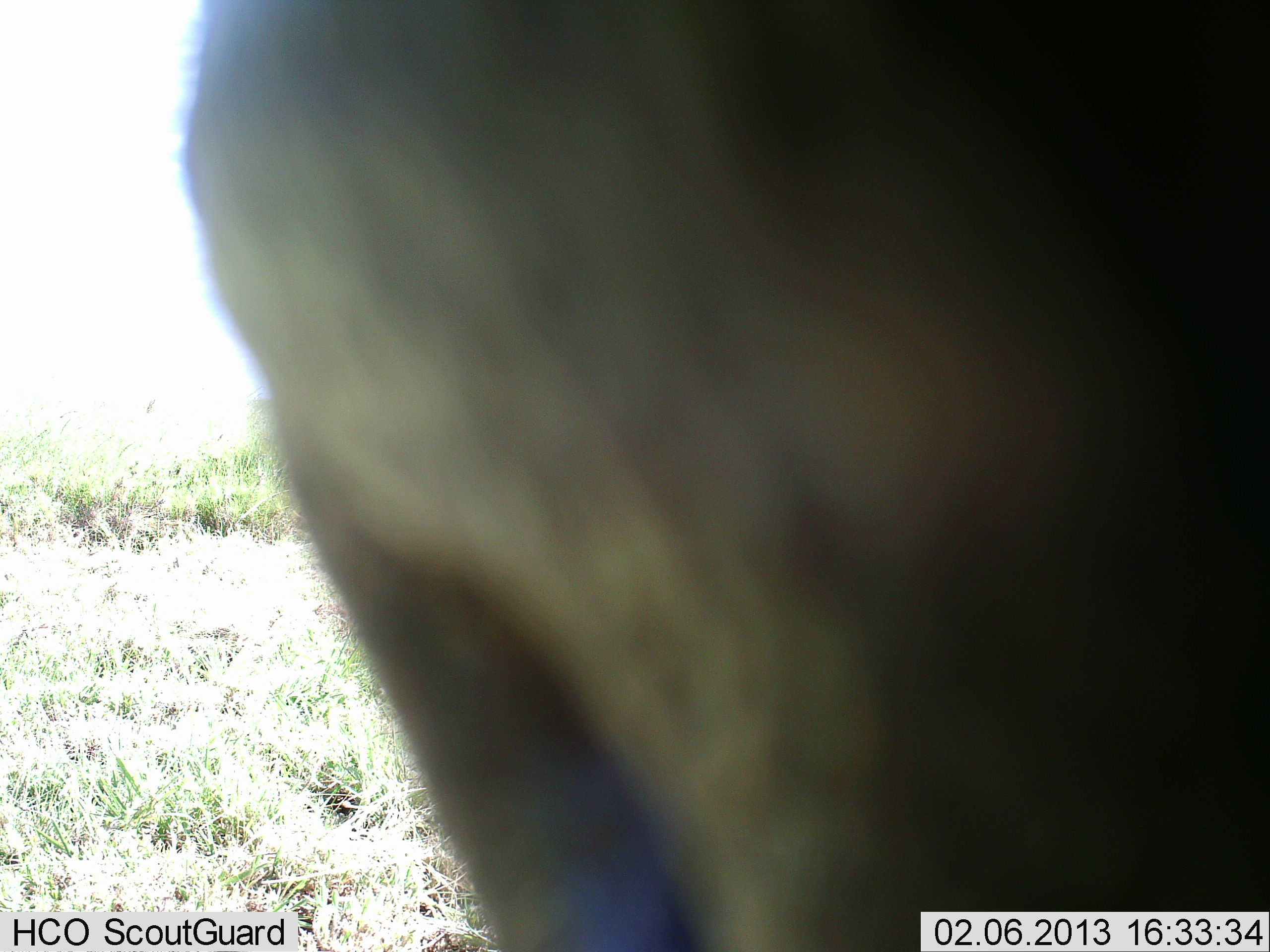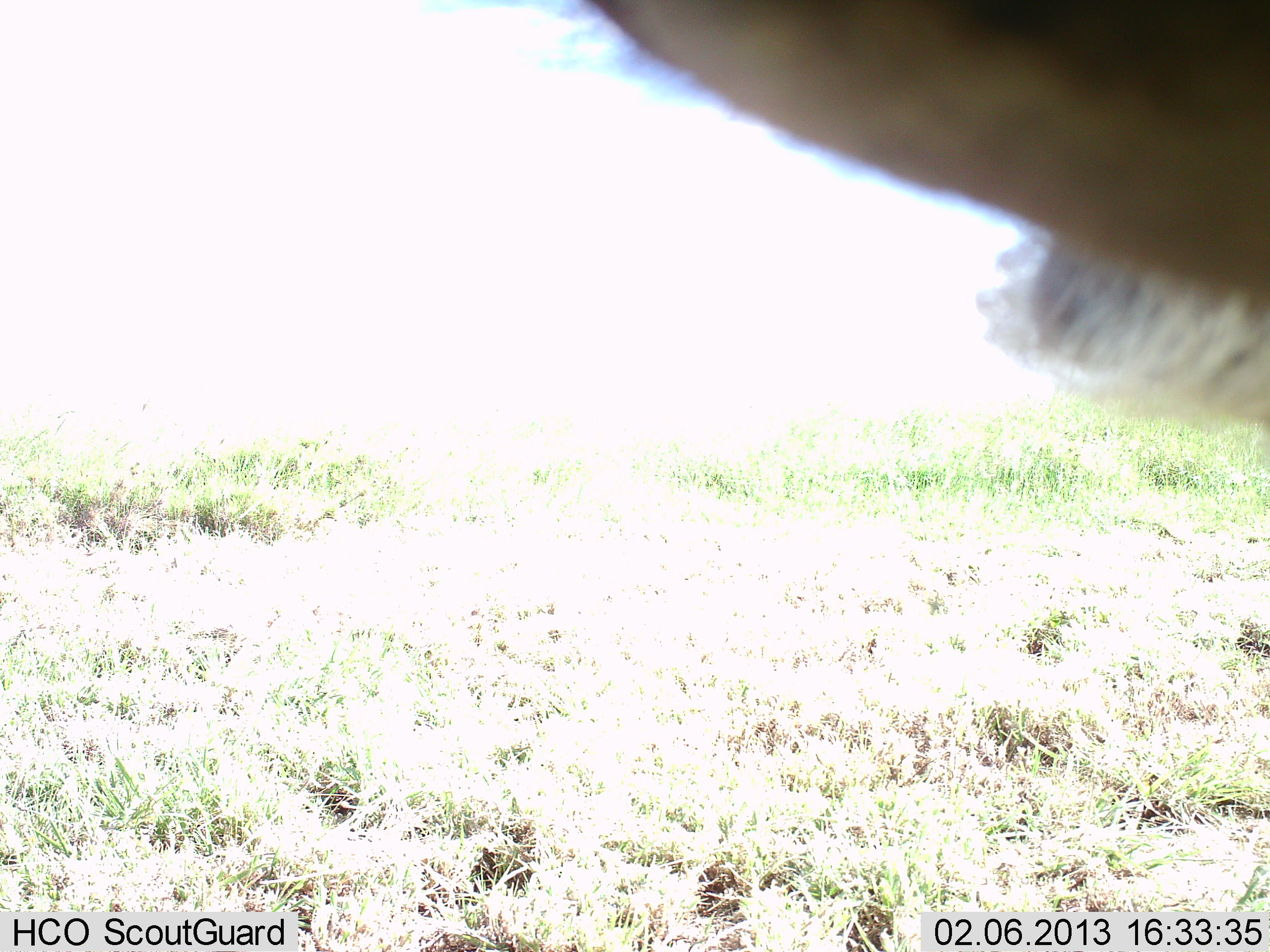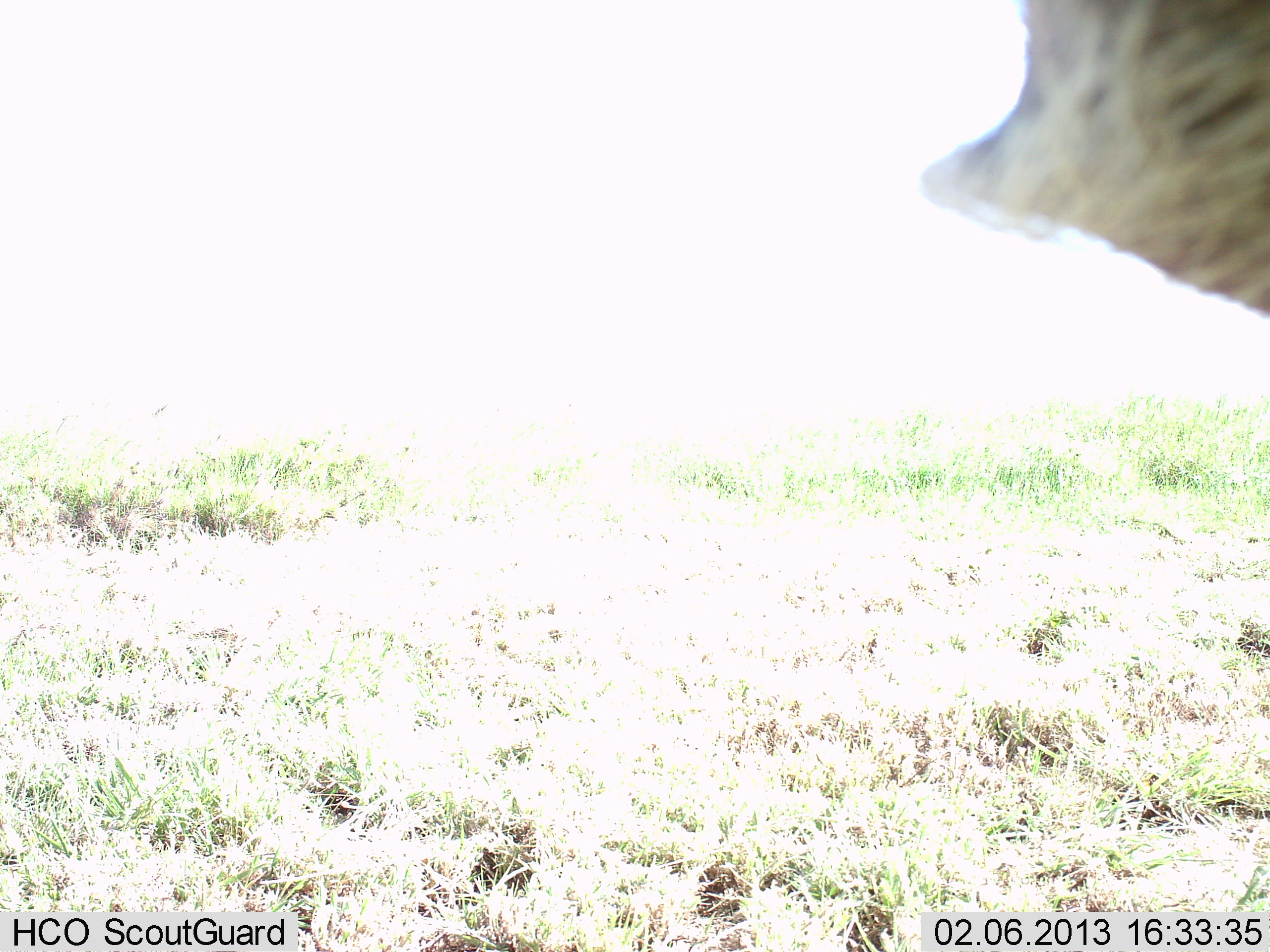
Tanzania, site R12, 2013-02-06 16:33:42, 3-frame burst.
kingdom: Animalia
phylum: Chordata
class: Mammalia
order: Artiodactyla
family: Bovidae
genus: Connochaetes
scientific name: Connochaetes taurinus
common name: blue wildebeest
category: wildebeest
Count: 1.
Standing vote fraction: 43%.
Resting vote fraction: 0%.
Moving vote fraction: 57%.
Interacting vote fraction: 0%.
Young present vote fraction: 0%.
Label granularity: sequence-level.